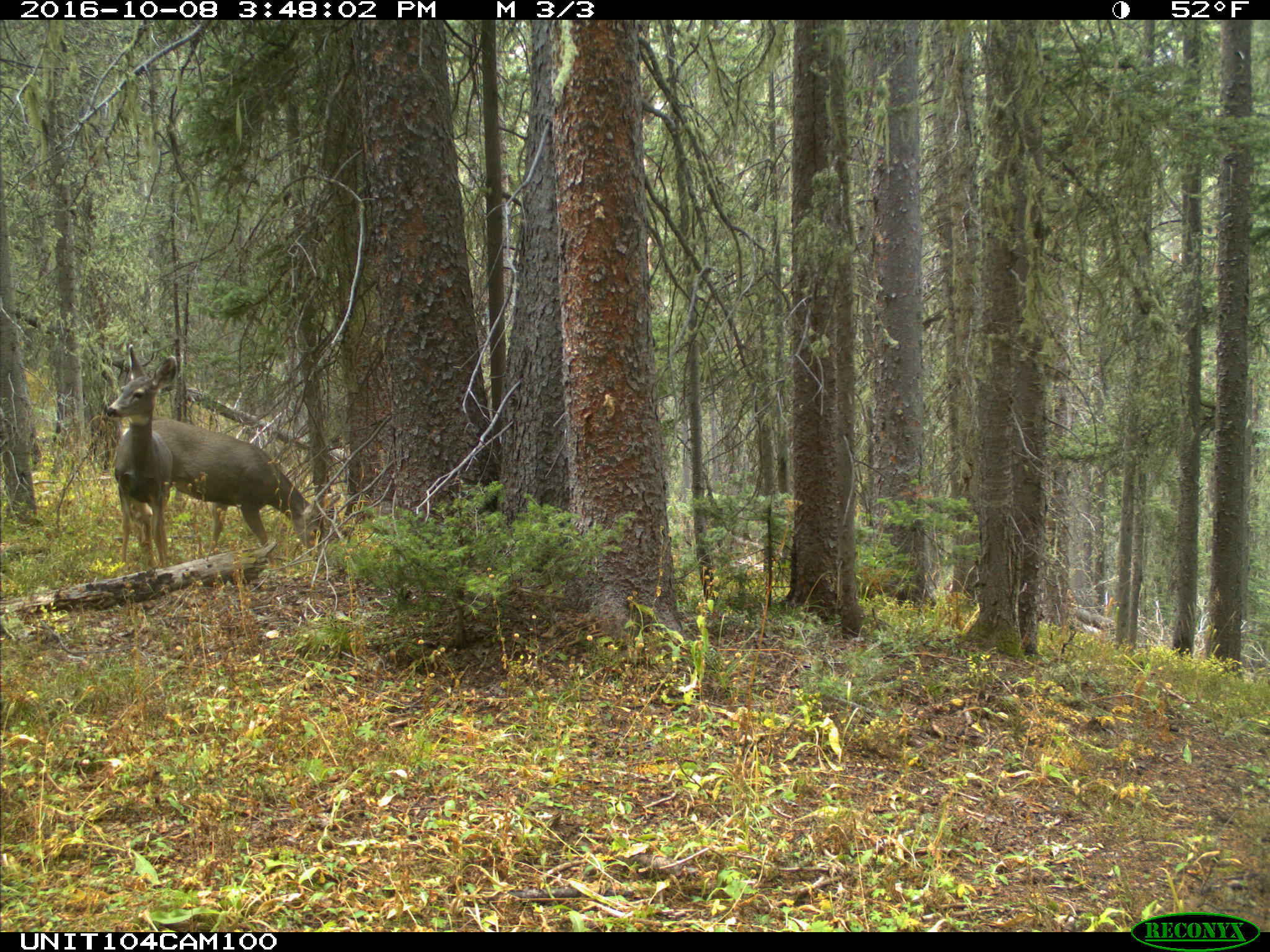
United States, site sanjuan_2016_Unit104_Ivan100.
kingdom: Animalia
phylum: Chordata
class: Mammalia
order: Artiodactyla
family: Cervidae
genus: Odocoileus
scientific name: Odocoileus hemionus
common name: mule deer